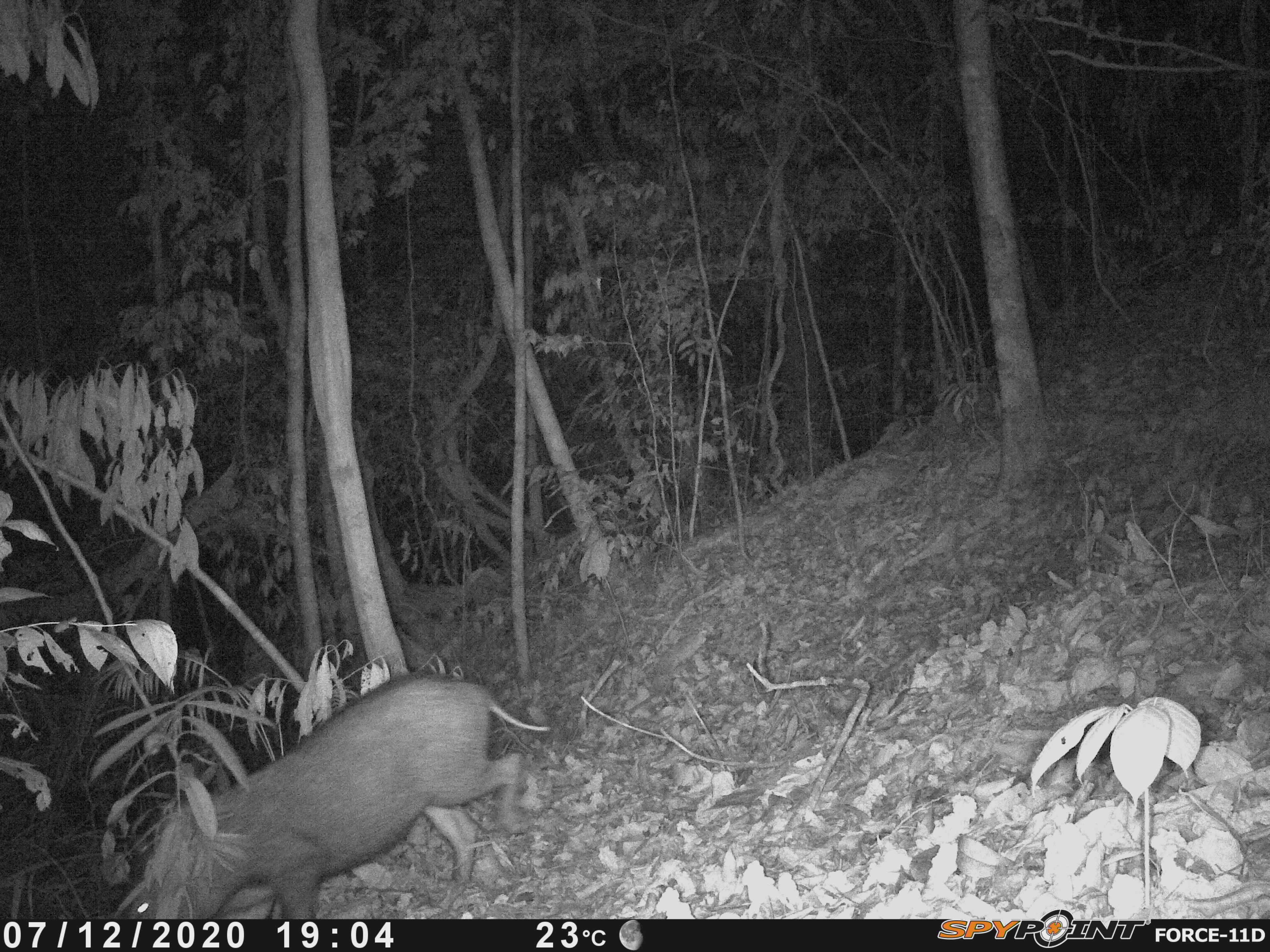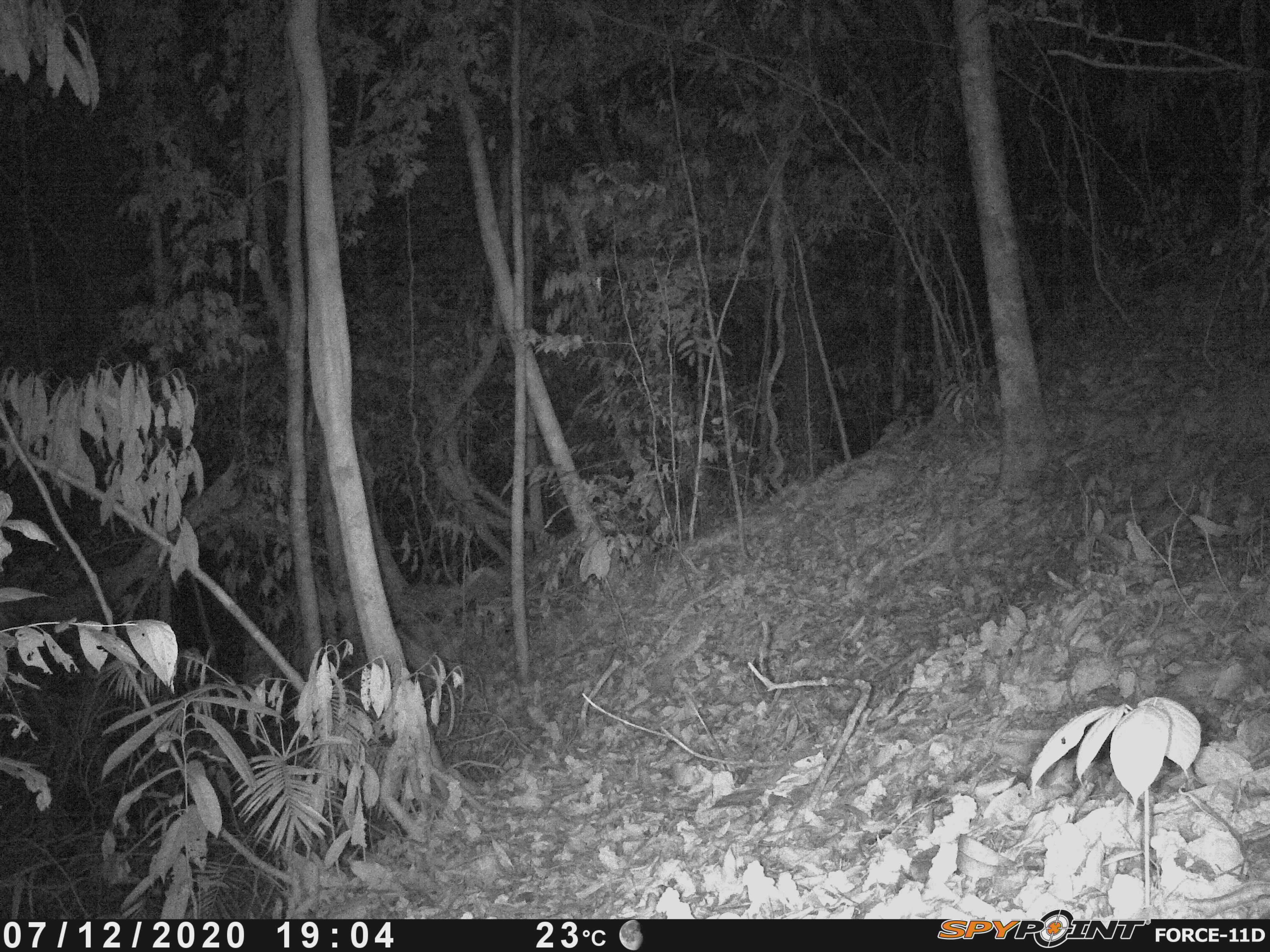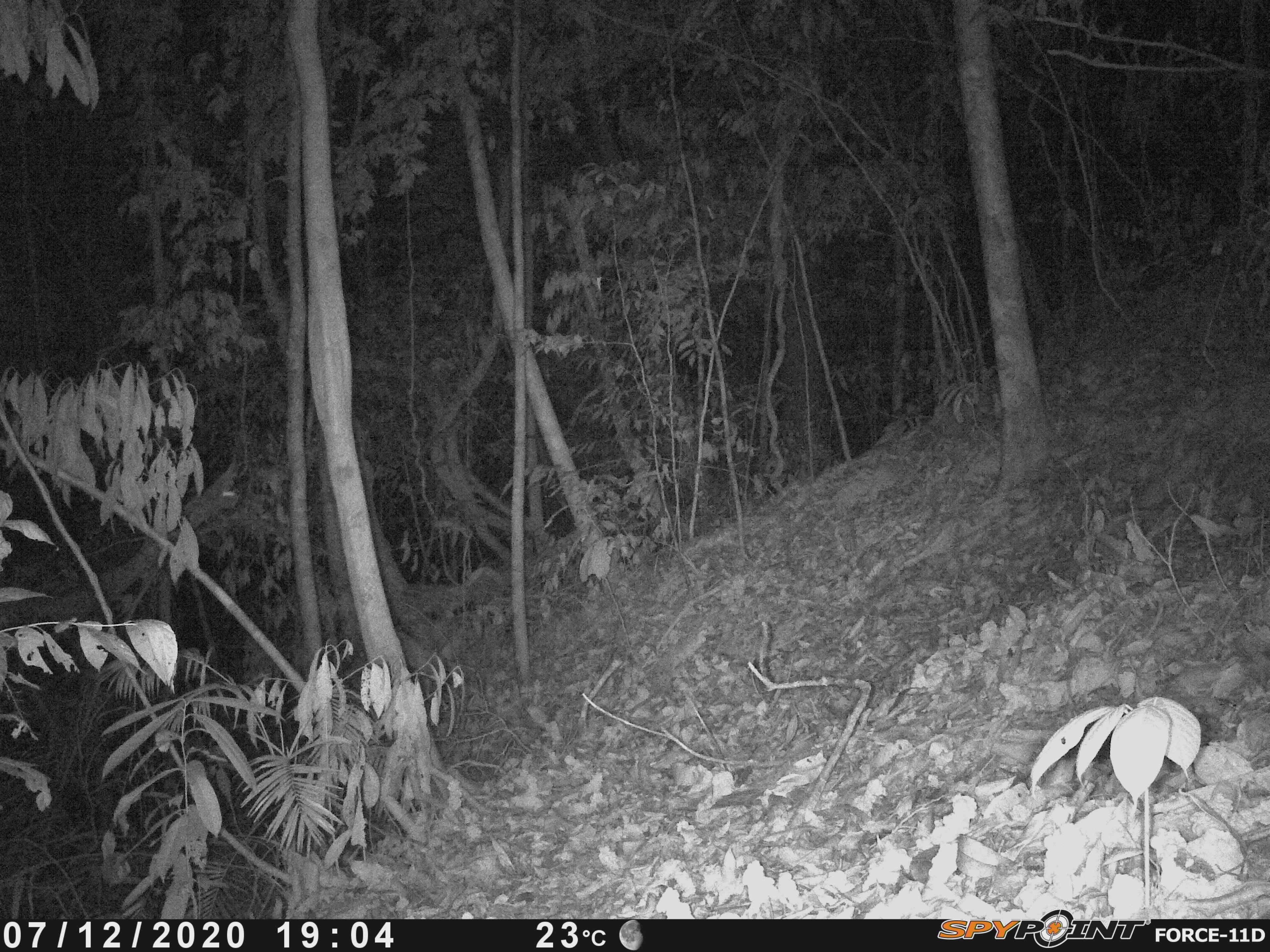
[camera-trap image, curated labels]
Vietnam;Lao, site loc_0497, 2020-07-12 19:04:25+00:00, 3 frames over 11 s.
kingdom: Animalia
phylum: Chordata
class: Mammalia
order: Artiodactyla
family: Suidae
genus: Sus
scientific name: Sus scrofa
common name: eurasian wild pig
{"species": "eurasian wild pig (Sus scrofa)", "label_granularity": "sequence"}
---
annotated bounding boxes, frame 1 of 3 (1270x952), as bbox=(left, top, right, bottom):
eurasian wild pig: bbox=(121, 674, 551, 918)